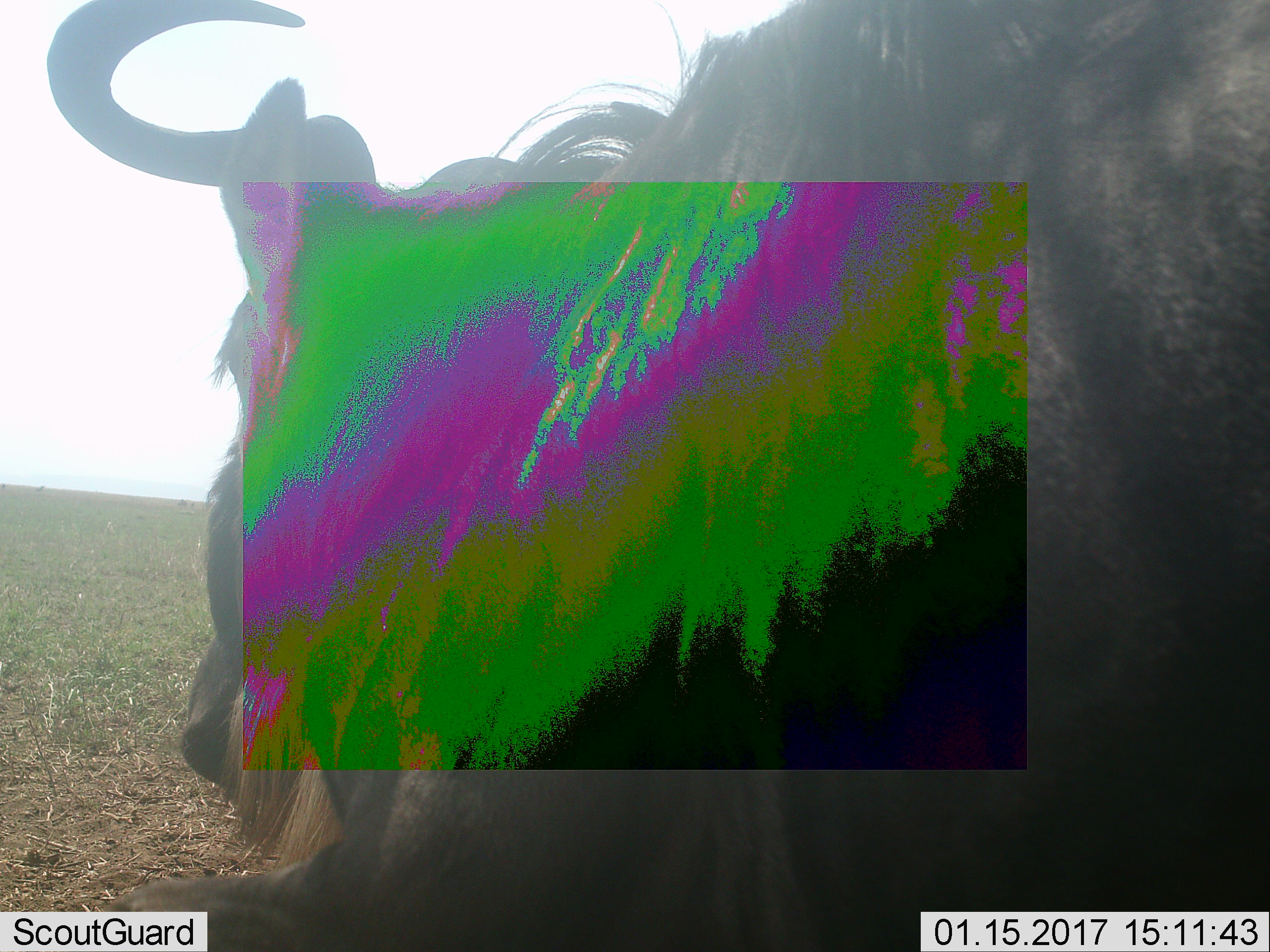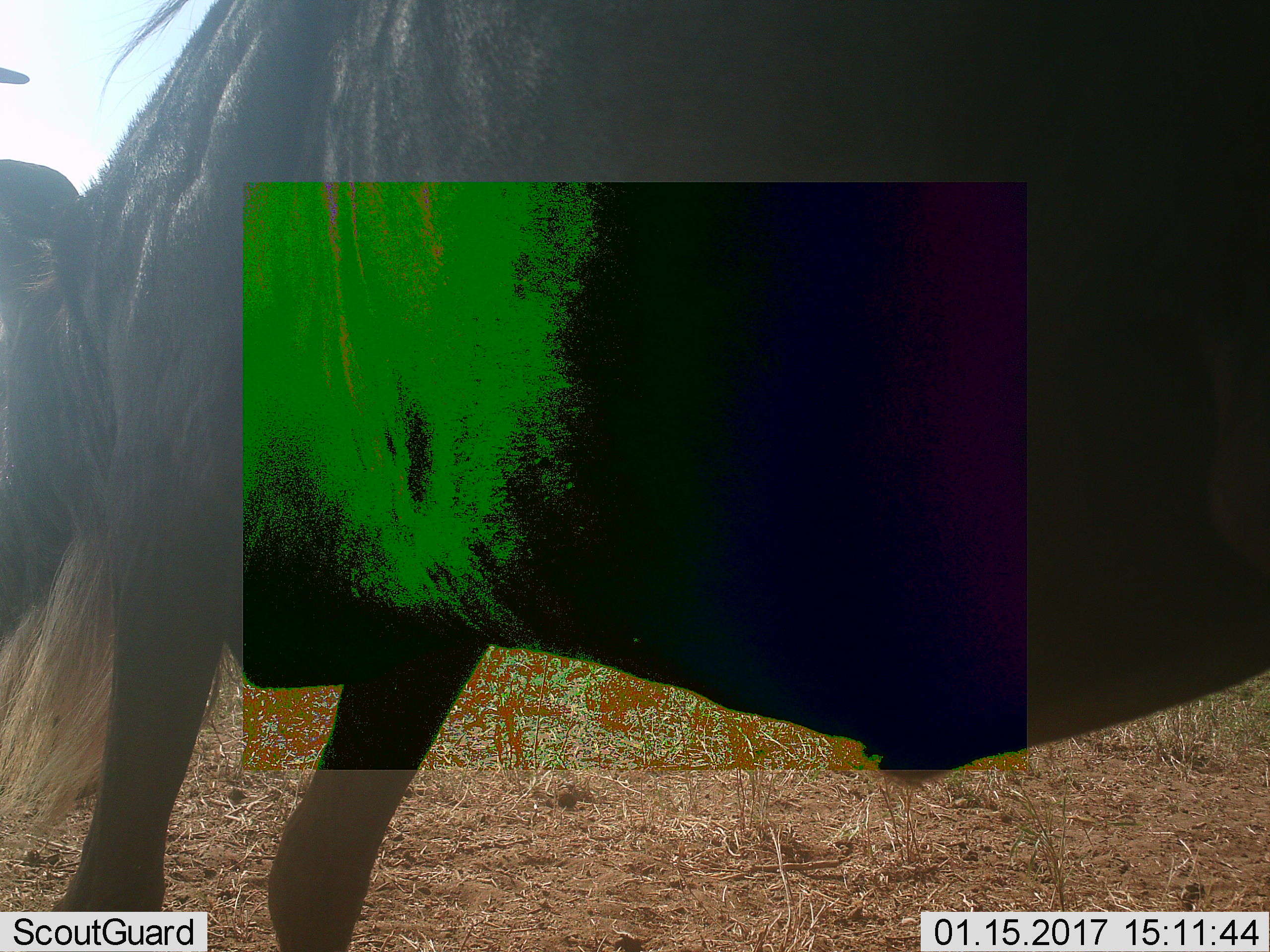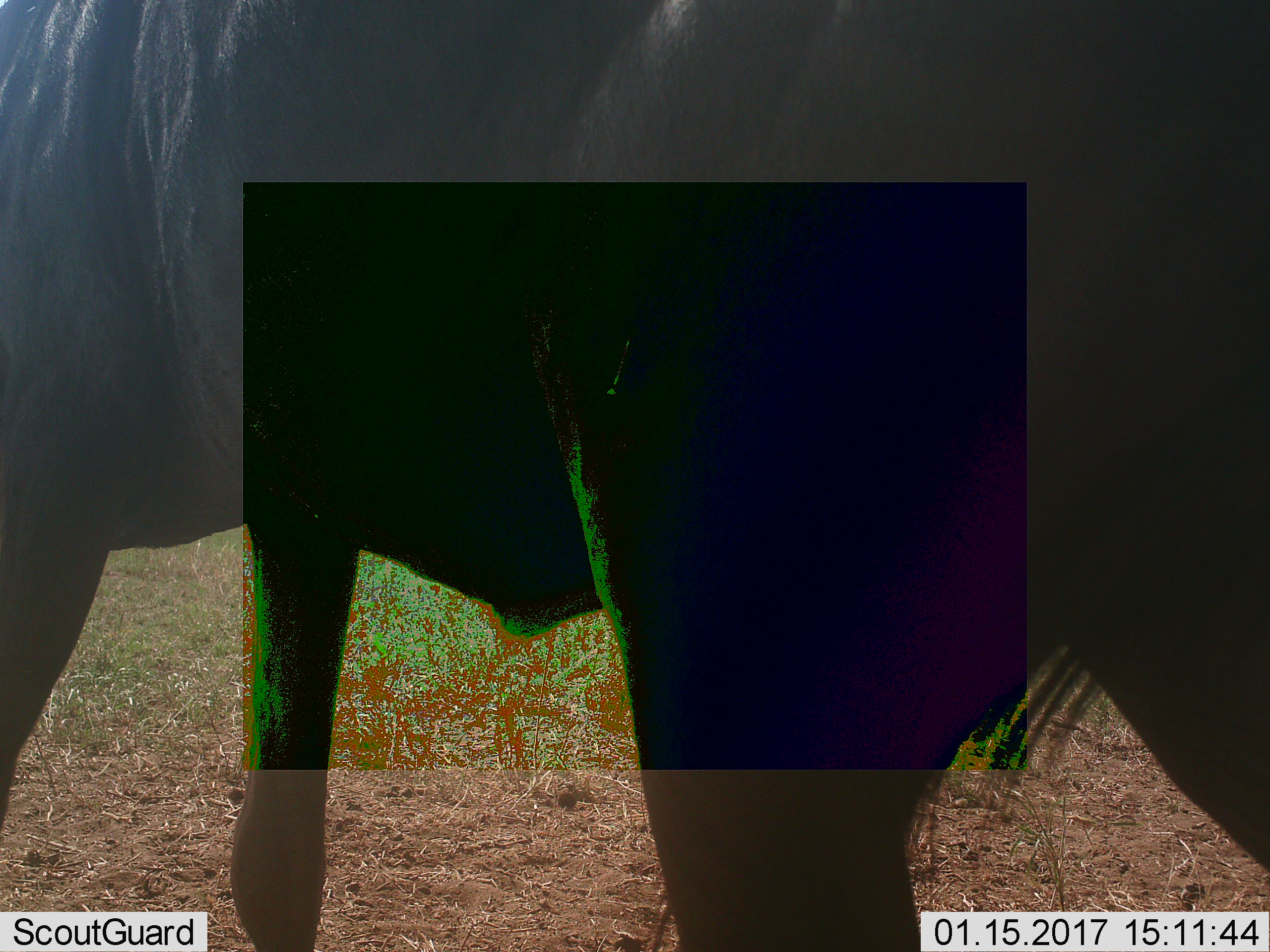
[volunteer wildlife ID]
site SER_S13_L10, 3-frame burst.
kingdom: Animalia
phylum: Chordata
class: Mammalia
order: Artiodactyla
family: Bovidae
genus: Connochaetes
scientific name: Connochaetes taurinus taurinus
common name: blue wildebeest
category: wildebeestblue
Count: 1.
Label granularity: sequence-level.